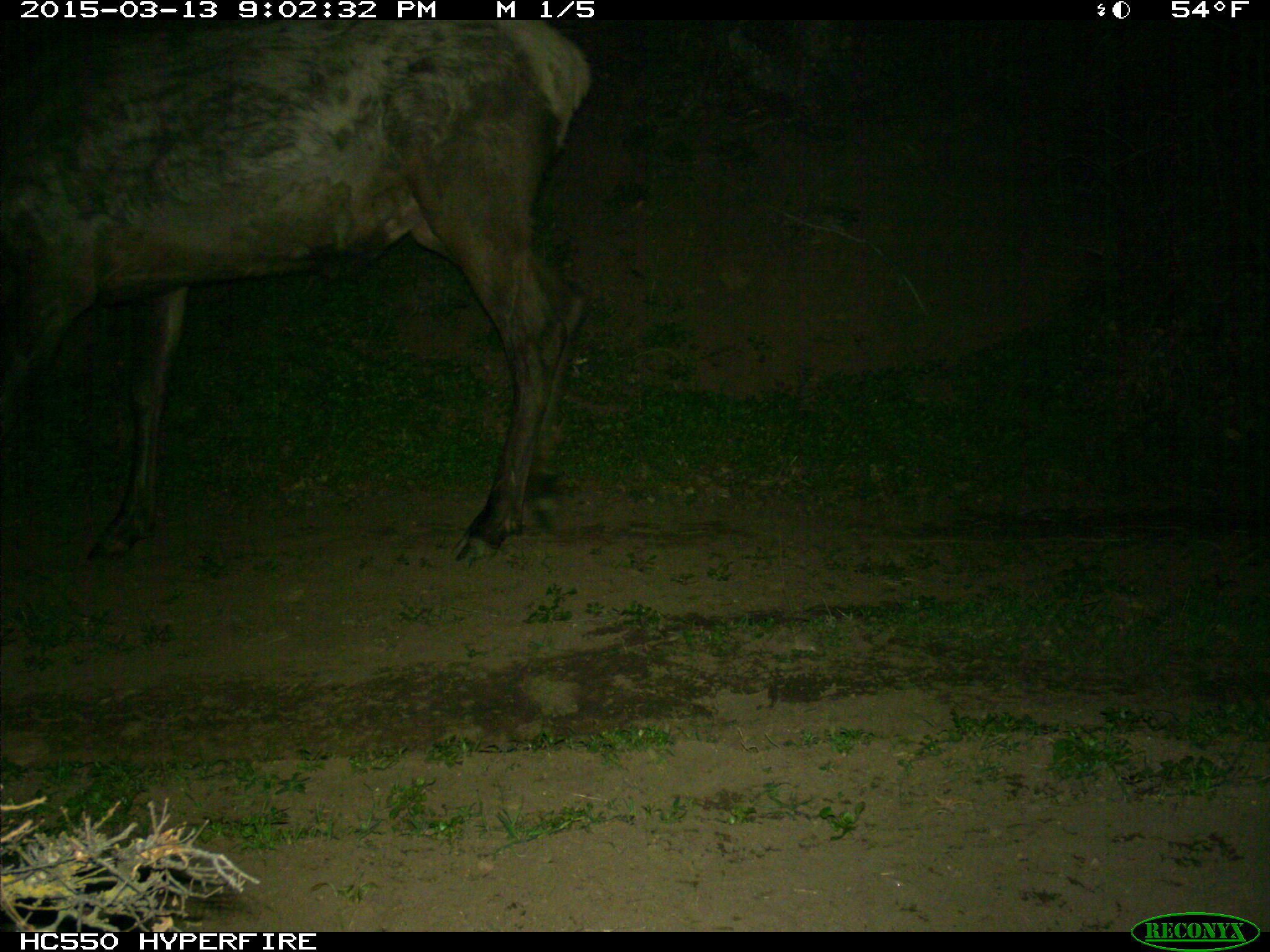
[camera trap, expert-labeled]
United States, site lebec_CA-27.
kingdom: Animalia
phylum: Chordata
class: Mammalia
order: Artiodactyla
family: Cervidae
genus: Cervus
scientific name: Cervus canadensis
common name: elk